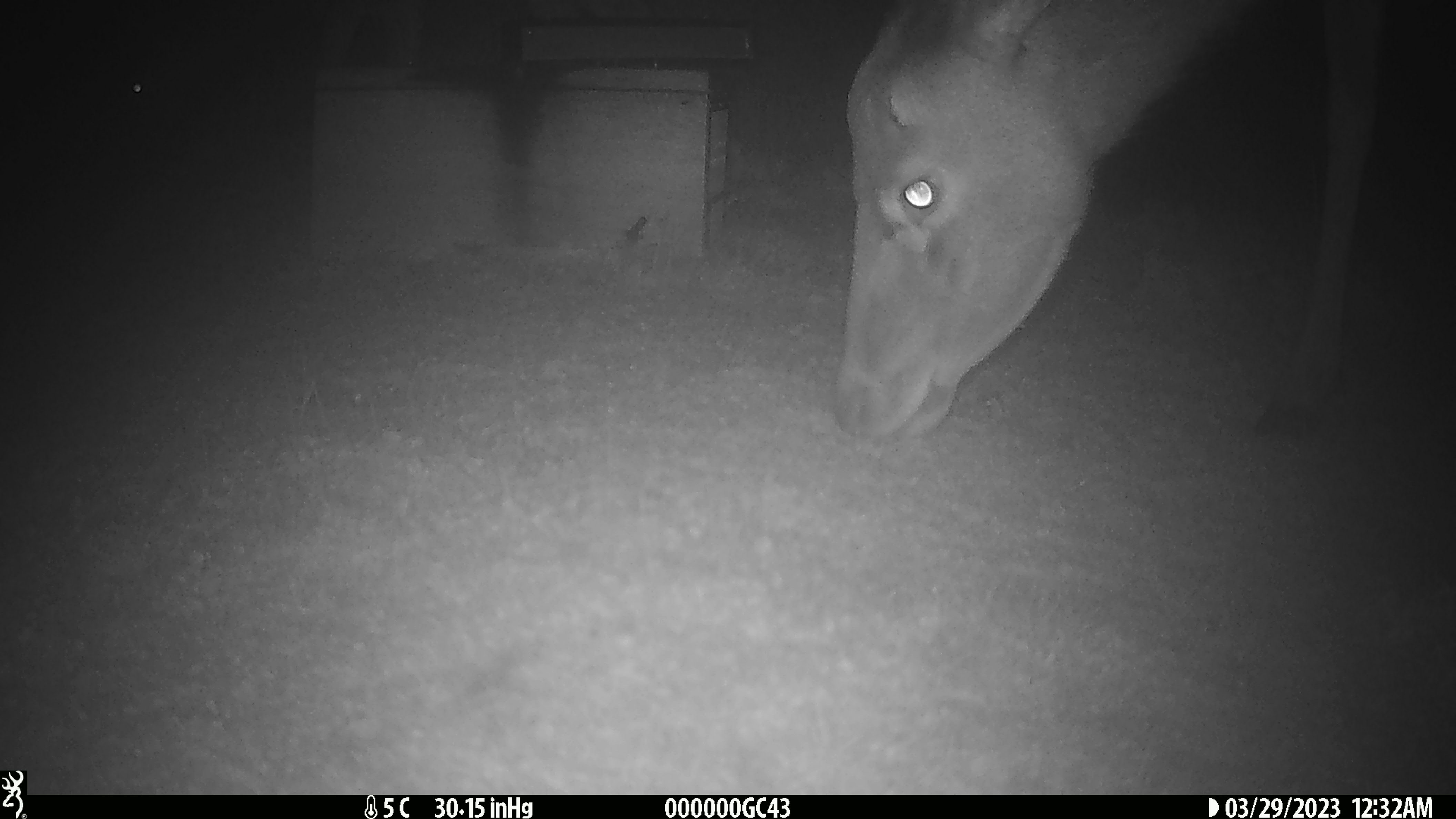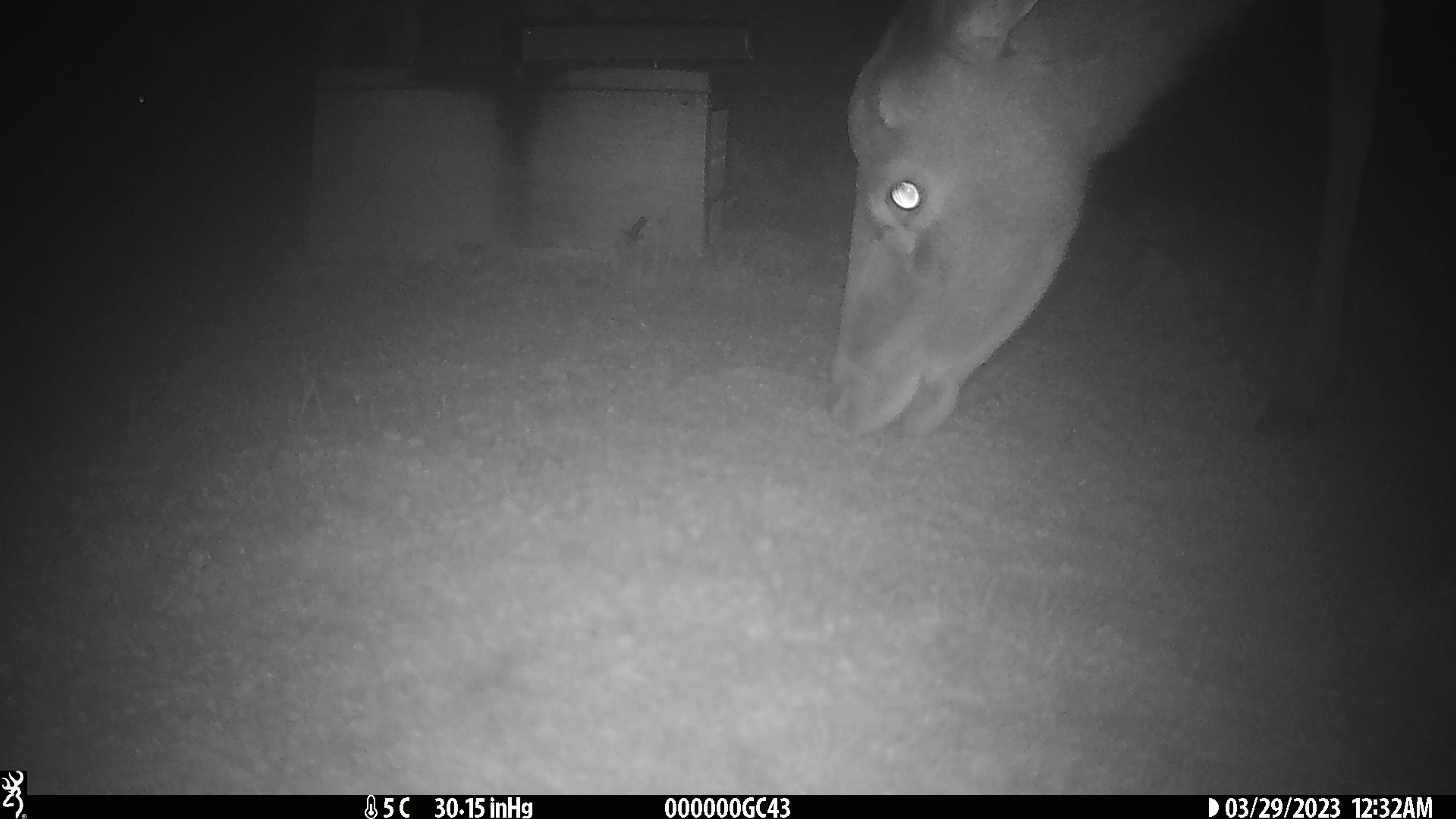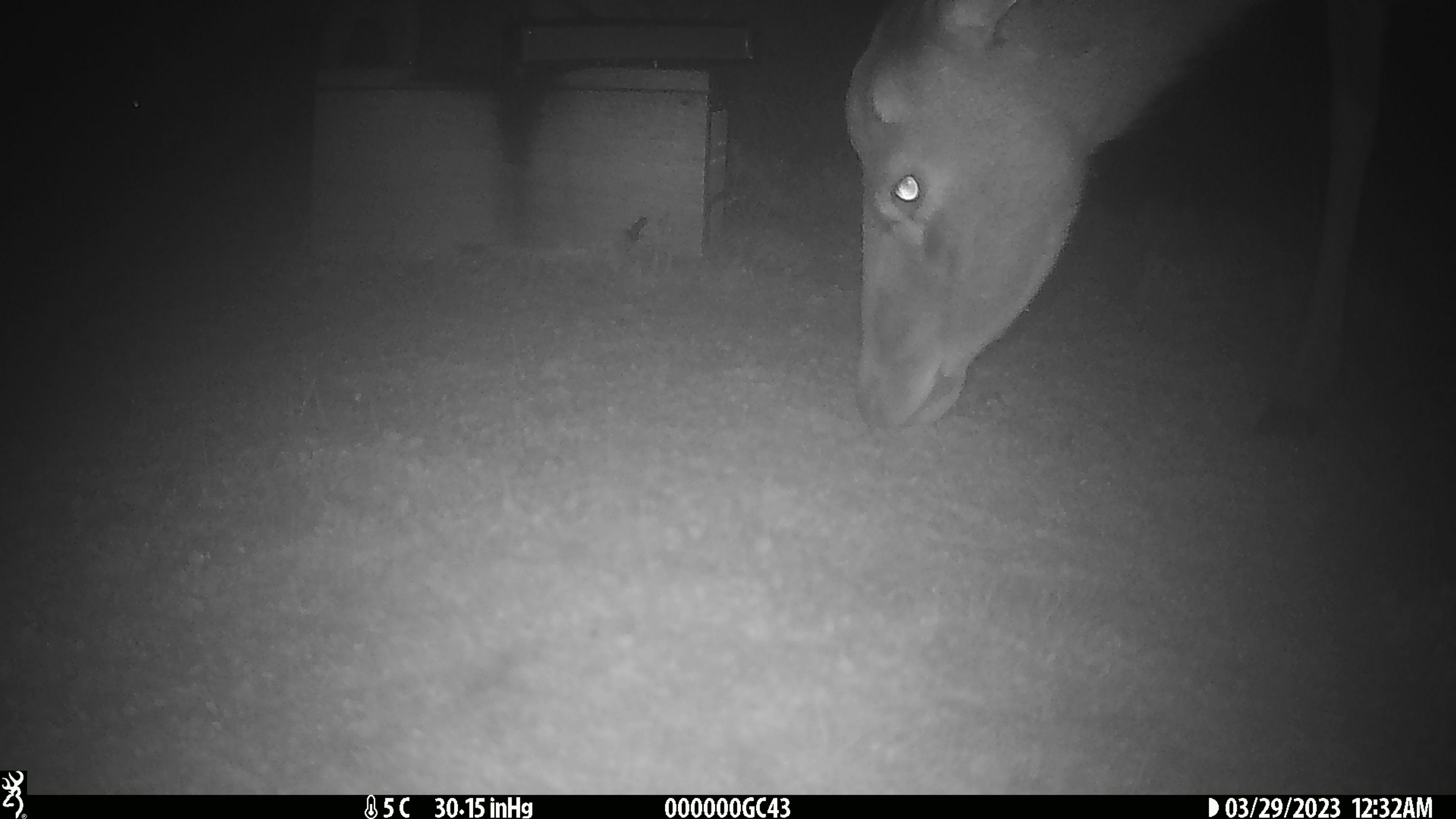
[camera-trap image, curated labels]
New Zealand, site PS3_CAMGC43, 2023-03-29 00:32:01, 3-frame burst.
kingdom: Animalia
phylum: Chordata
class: Mammalia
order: Artiodactyla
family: Cervidae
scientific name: Cervidae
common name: deer